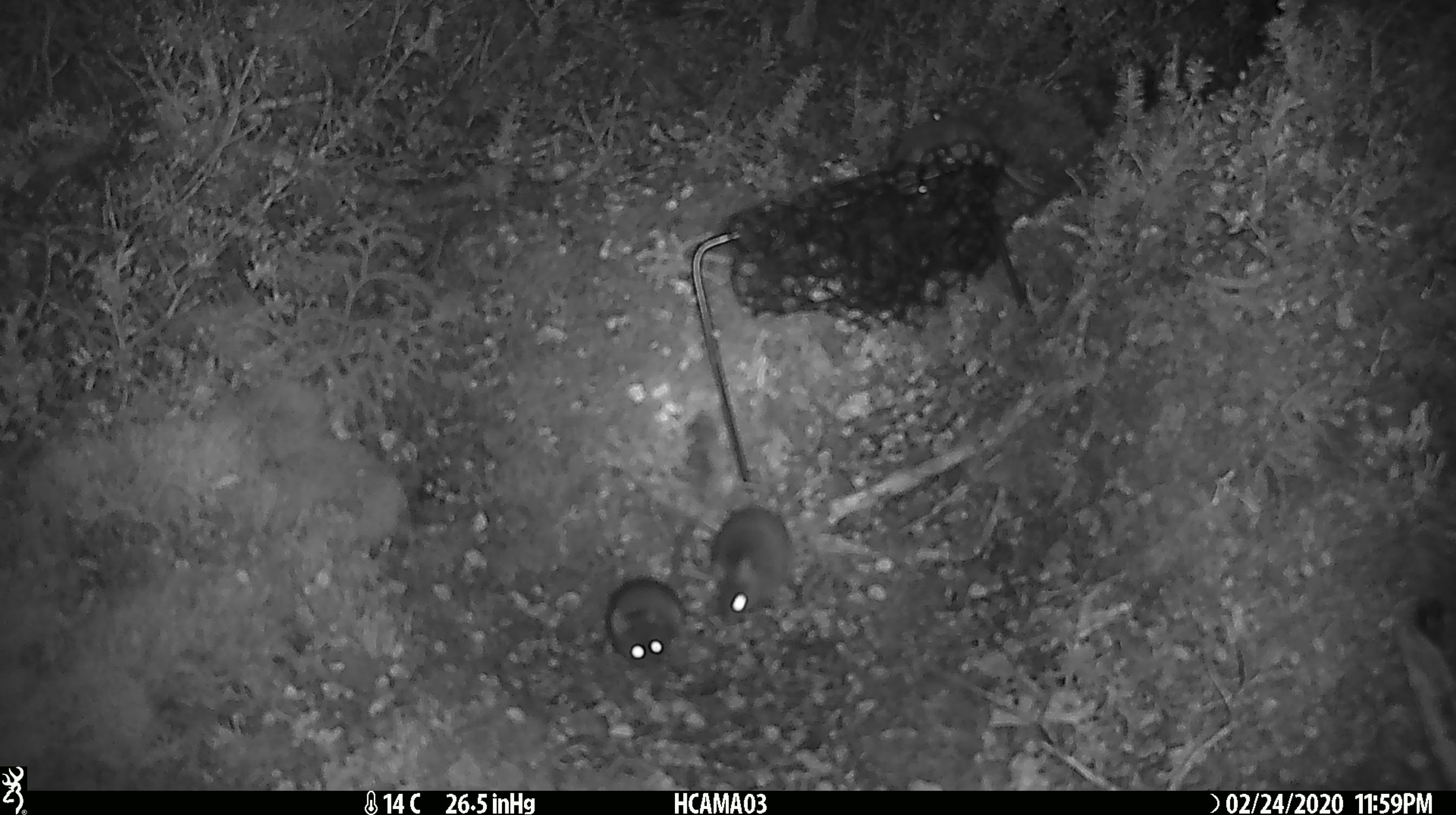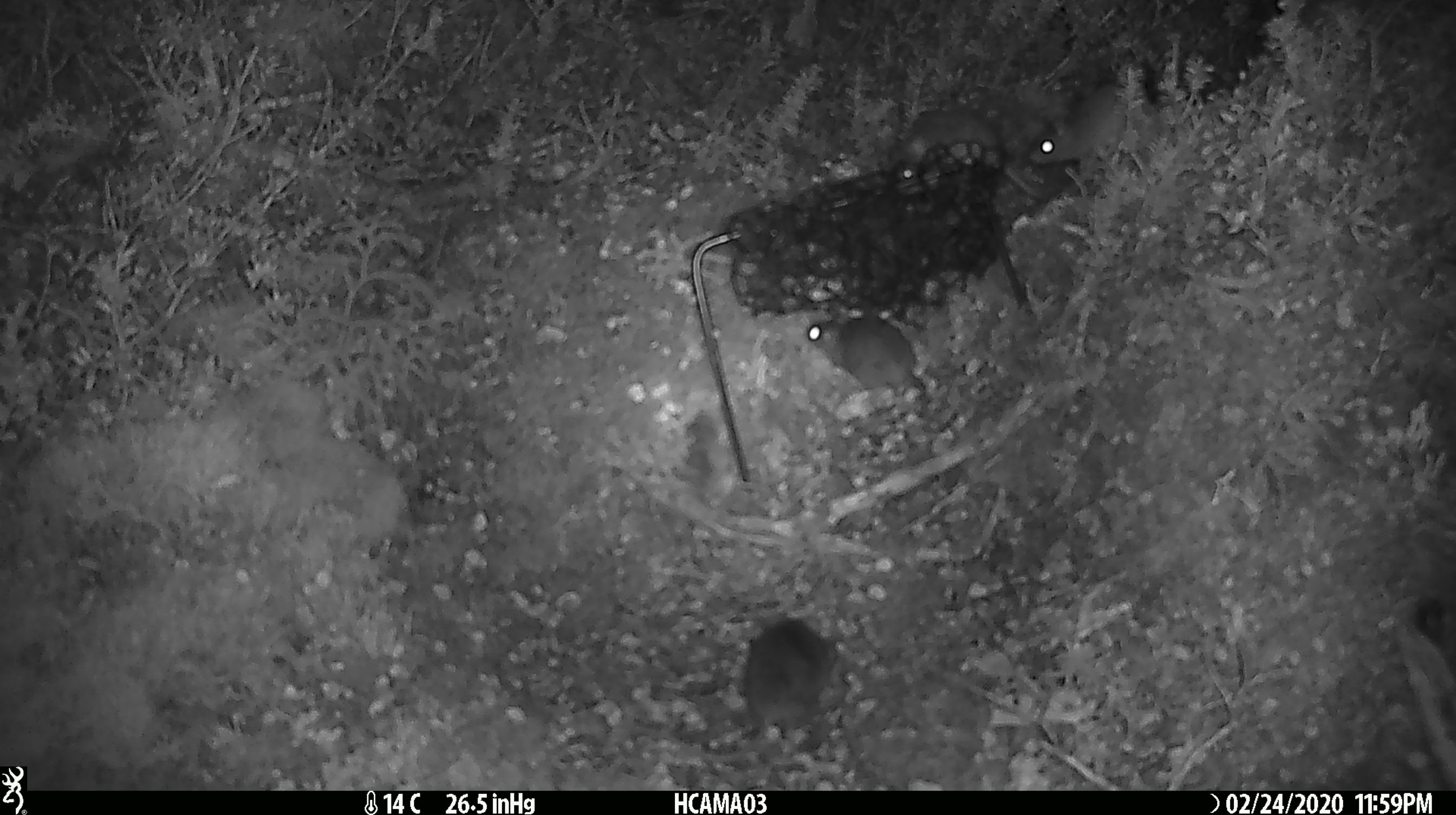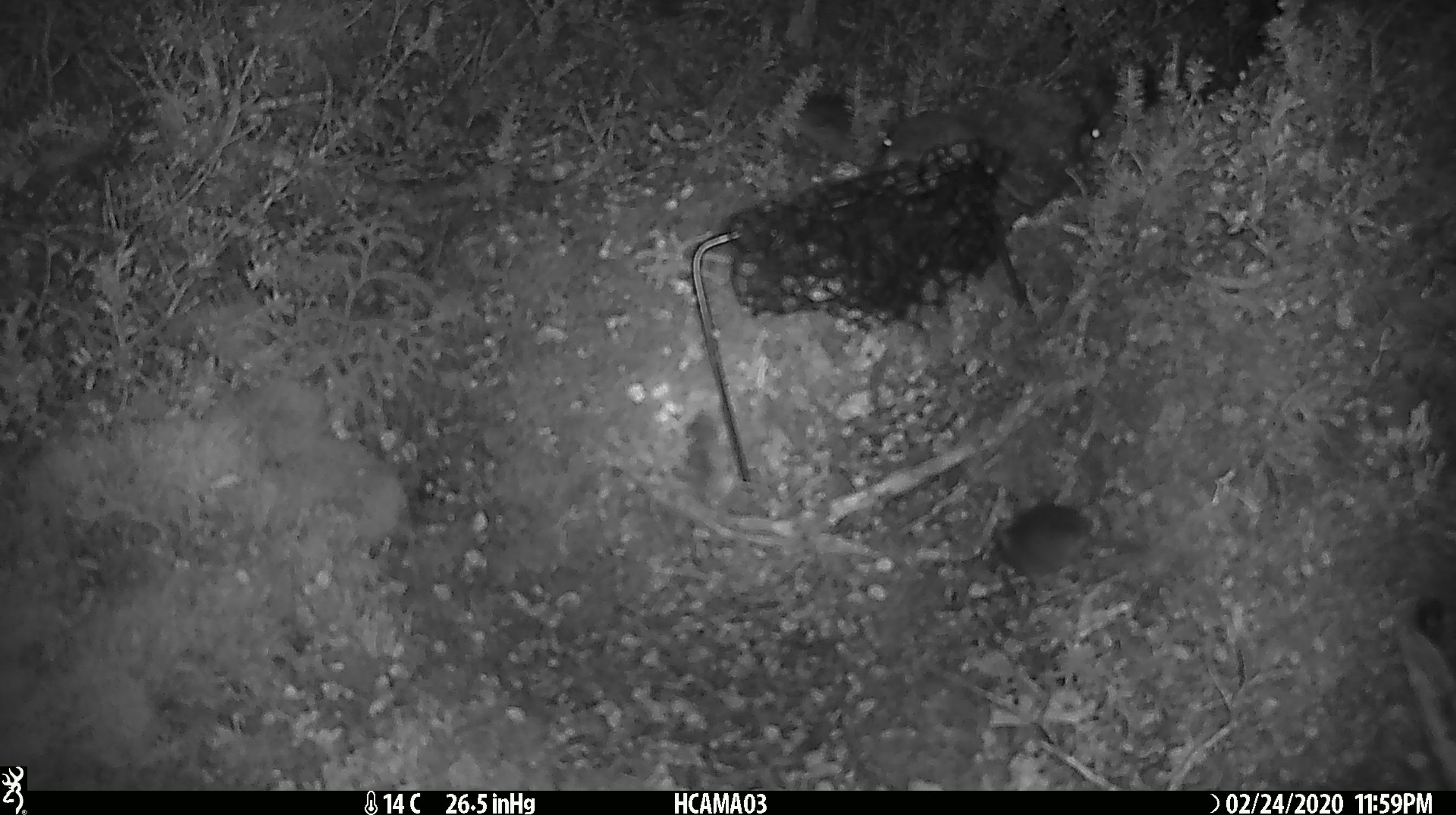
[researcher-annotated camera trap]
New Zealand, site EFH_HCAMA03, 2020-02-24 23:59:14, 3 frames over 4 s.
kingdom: Animalia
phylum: Chordata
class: Mammalia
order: Rodentia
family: Muridae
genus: Mus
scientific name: Mus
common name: mouse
Mouse (Mus).